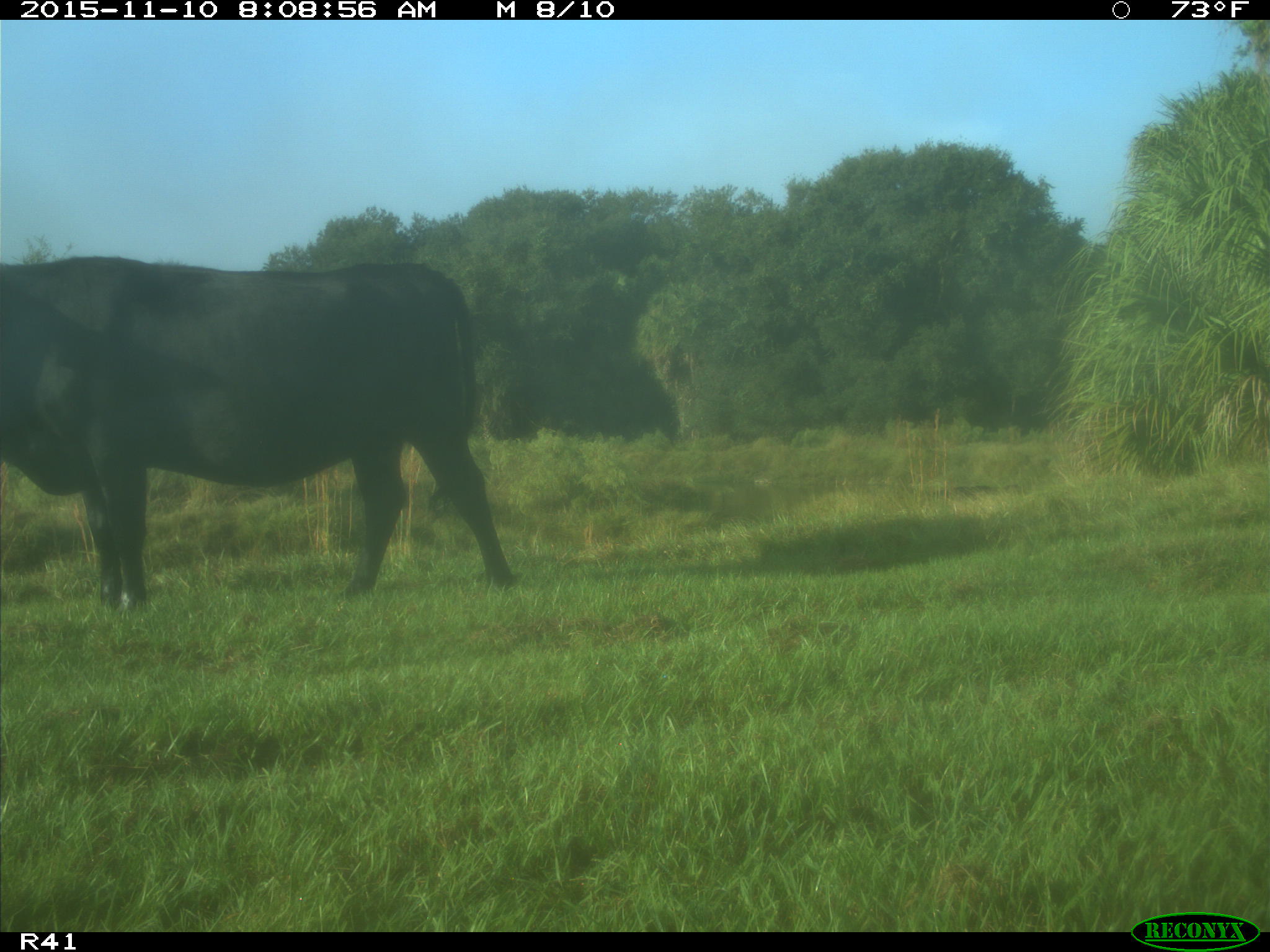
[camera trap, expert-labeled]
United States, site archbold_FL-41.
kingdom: Animalia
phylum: Chordata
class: Mammalia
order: Artiodactyla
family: Bovidae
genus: Bos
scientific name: Bos taurus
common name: domestic cow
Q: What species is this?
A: Bos taurus (domestic cow).